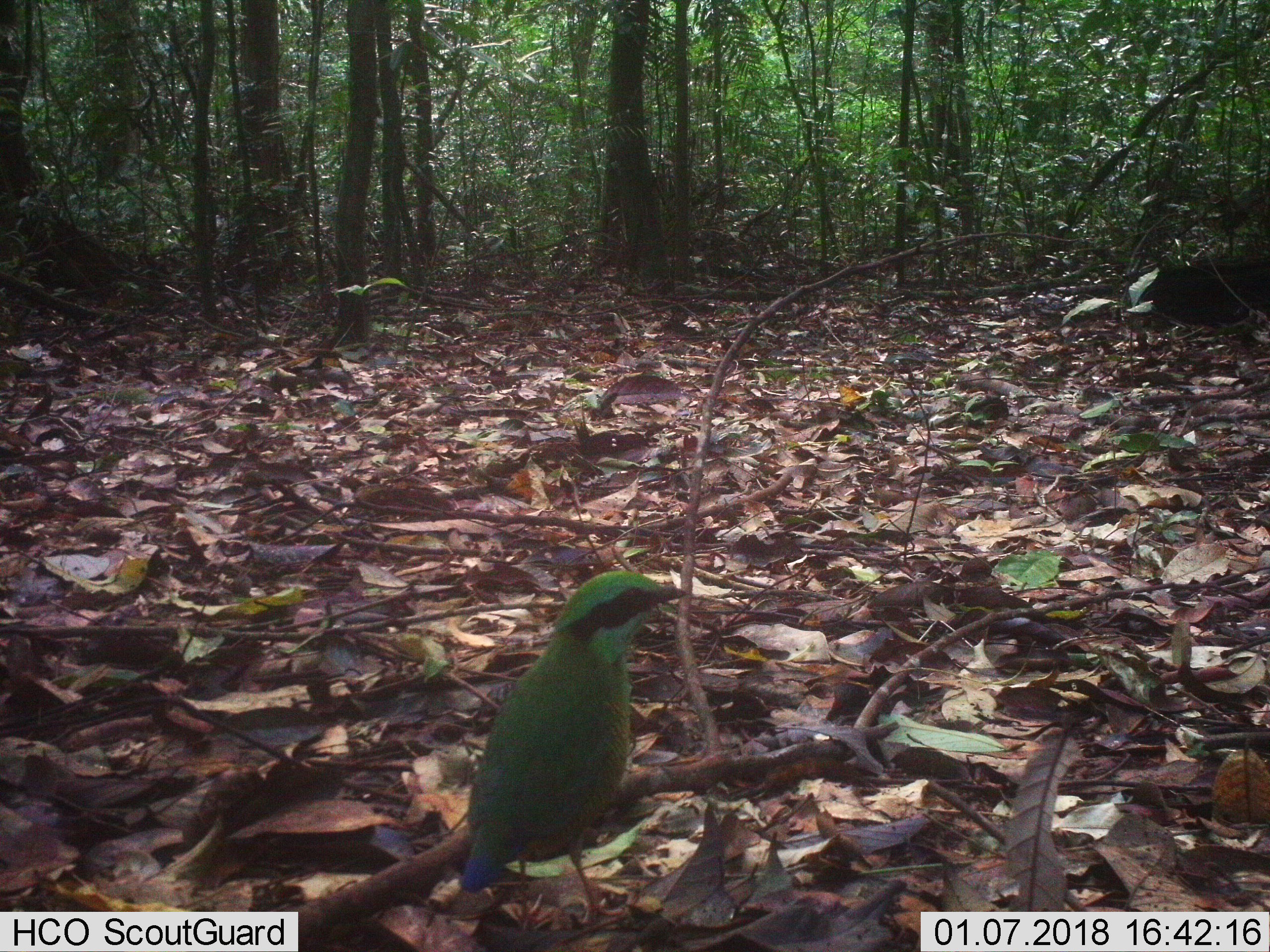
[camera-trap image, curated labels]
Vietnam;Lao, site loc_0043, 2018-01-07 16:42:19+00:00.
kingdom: Animalia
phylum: Chordata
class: Aves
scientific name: Aves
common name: bird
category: unidentified bird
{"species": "unidentified bird (bird) (Aves)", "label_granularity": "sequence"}